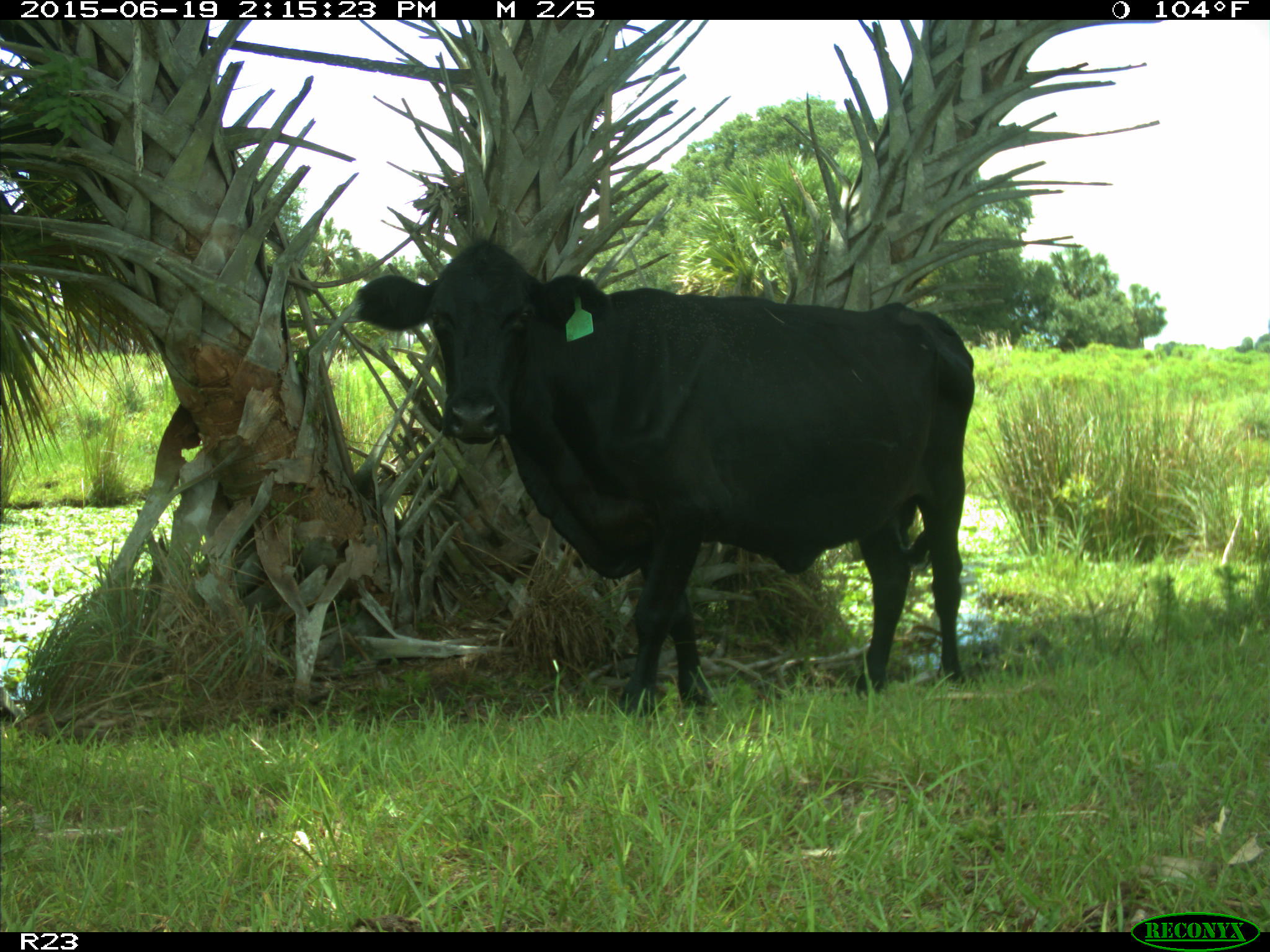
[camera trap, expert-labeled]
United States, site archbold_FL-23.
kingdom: Animalia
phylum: Chordata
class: Mammalia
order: Artiodactyla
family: Bovidae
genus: Bos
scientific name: Bos taurus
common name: domestic cow